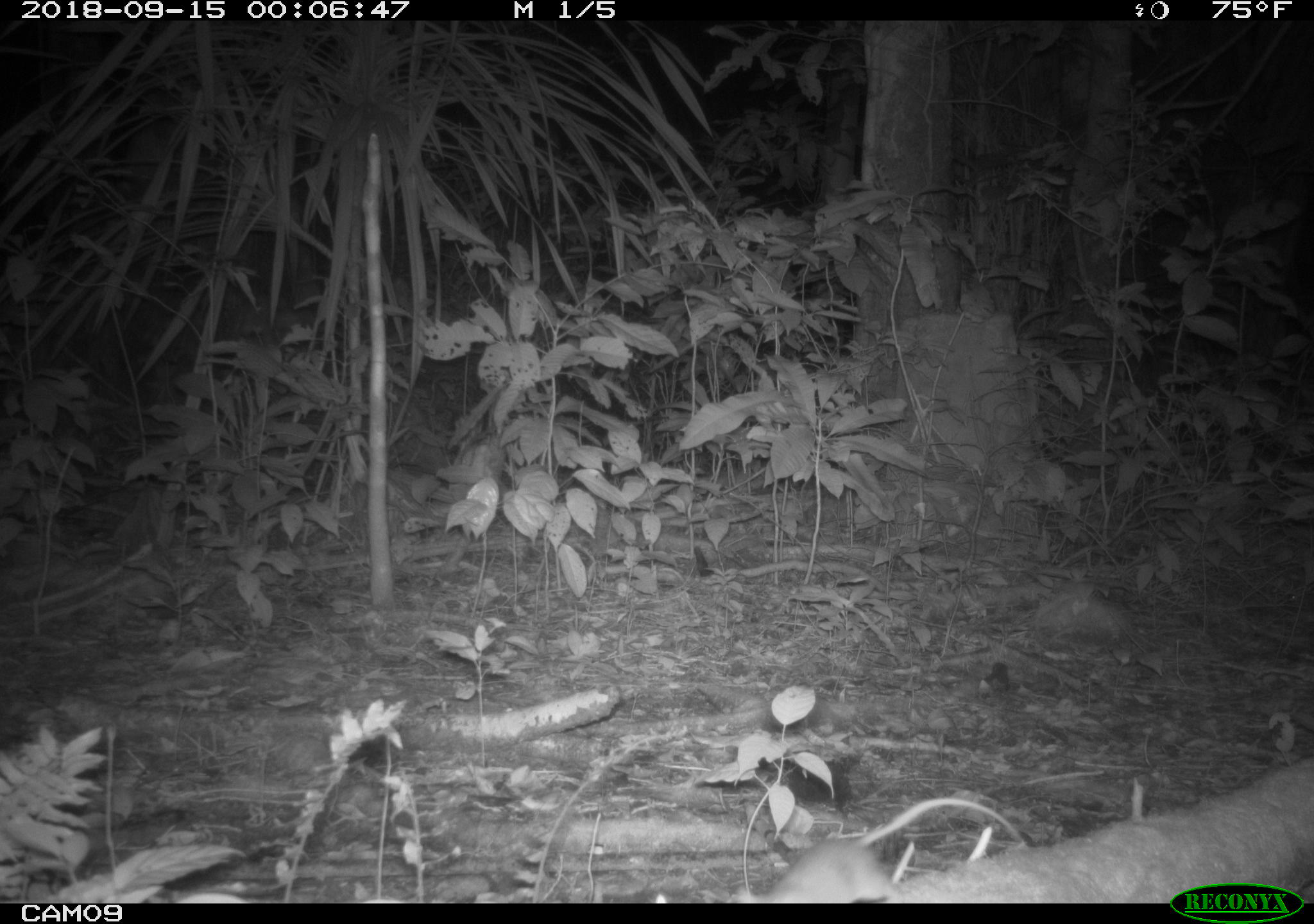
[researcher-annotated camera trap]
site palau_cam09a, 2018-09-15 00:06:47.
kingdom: Animalia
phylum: Chordata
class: Mammalia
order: Rodentia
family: Muridae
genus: Rattus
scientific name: Rattus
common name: rat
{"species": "rat (Rattus)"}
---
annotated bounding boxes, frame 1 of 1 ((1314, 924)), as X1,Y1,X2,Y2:
rat: 706,785,1046,902